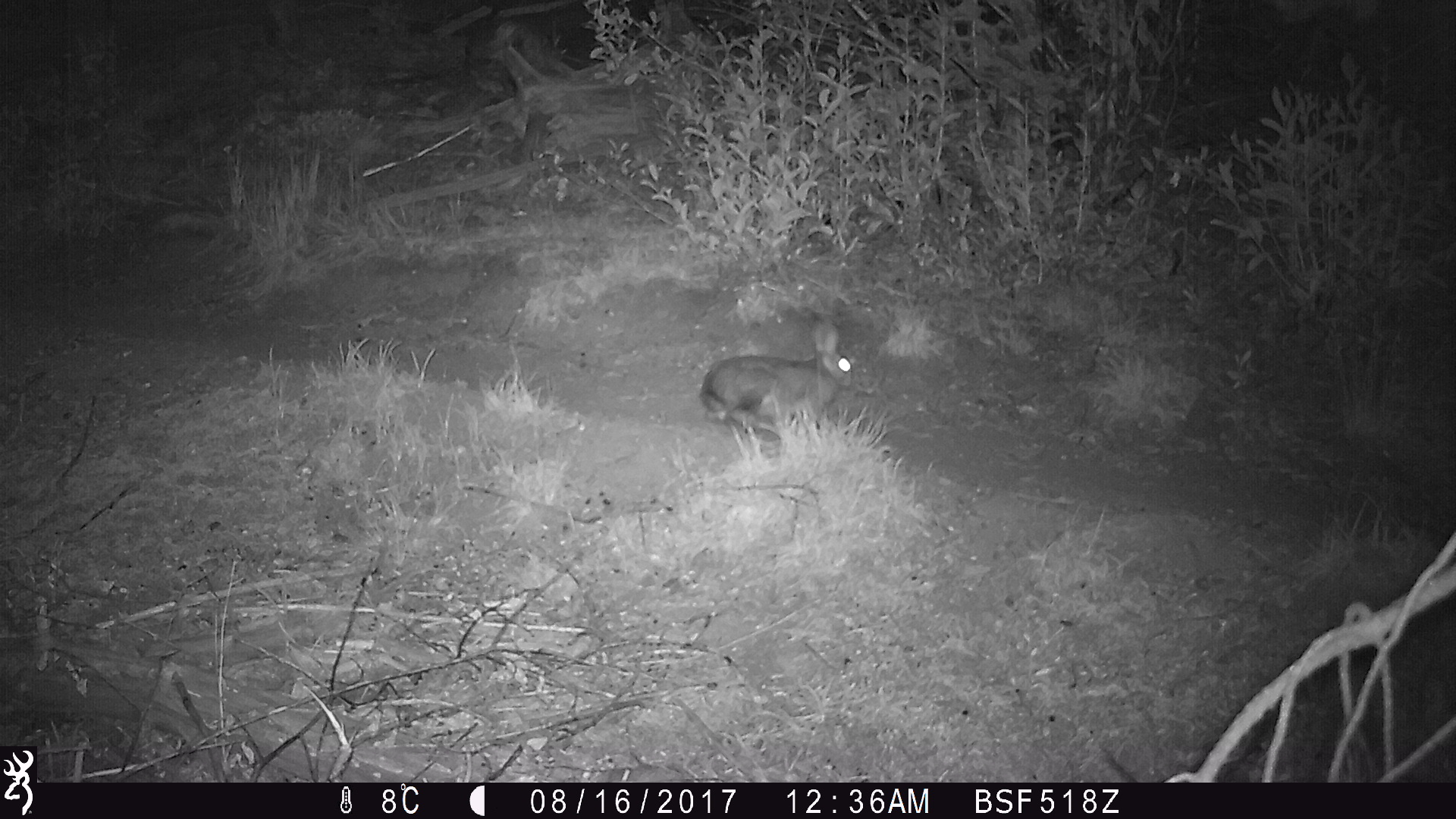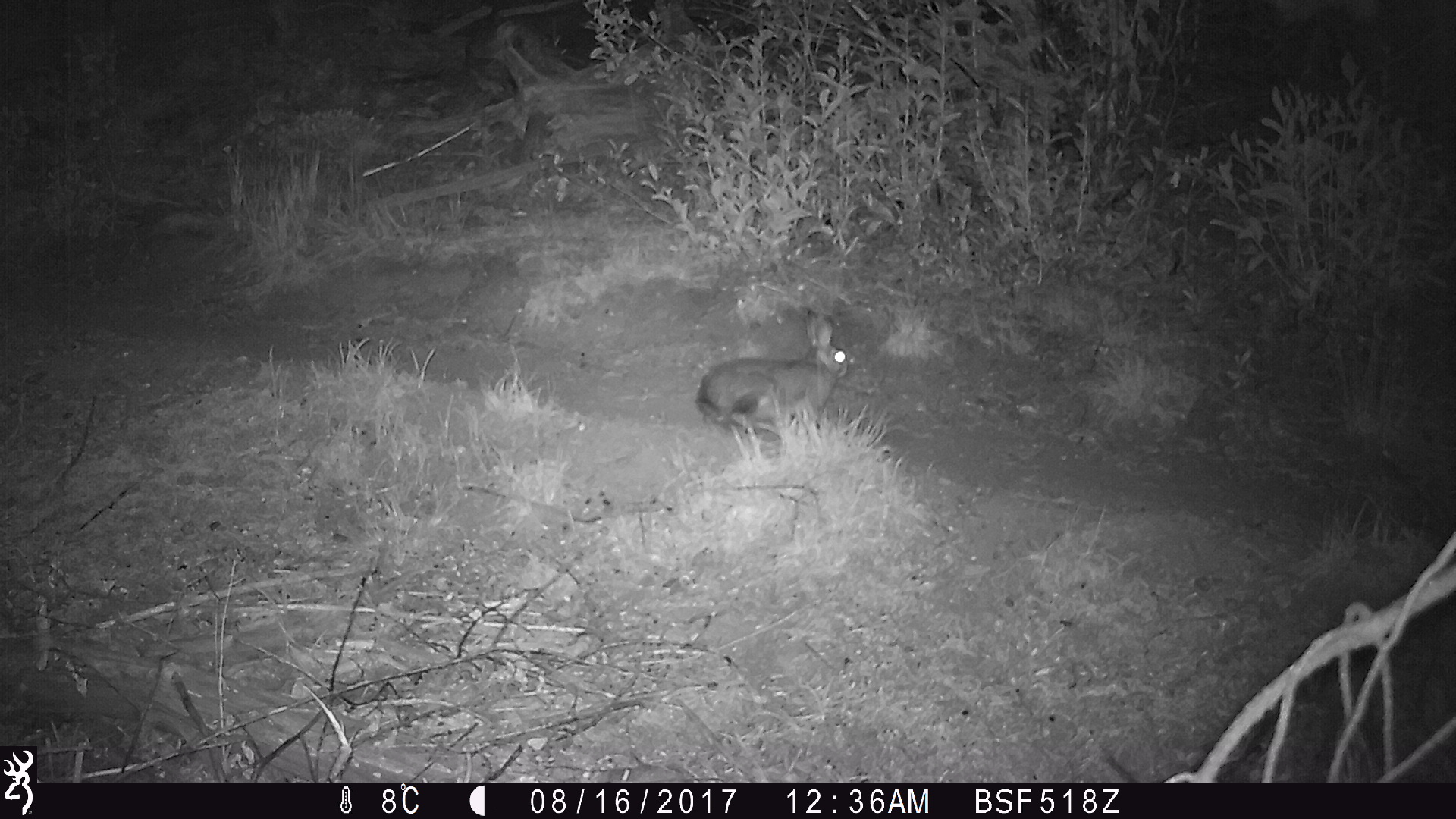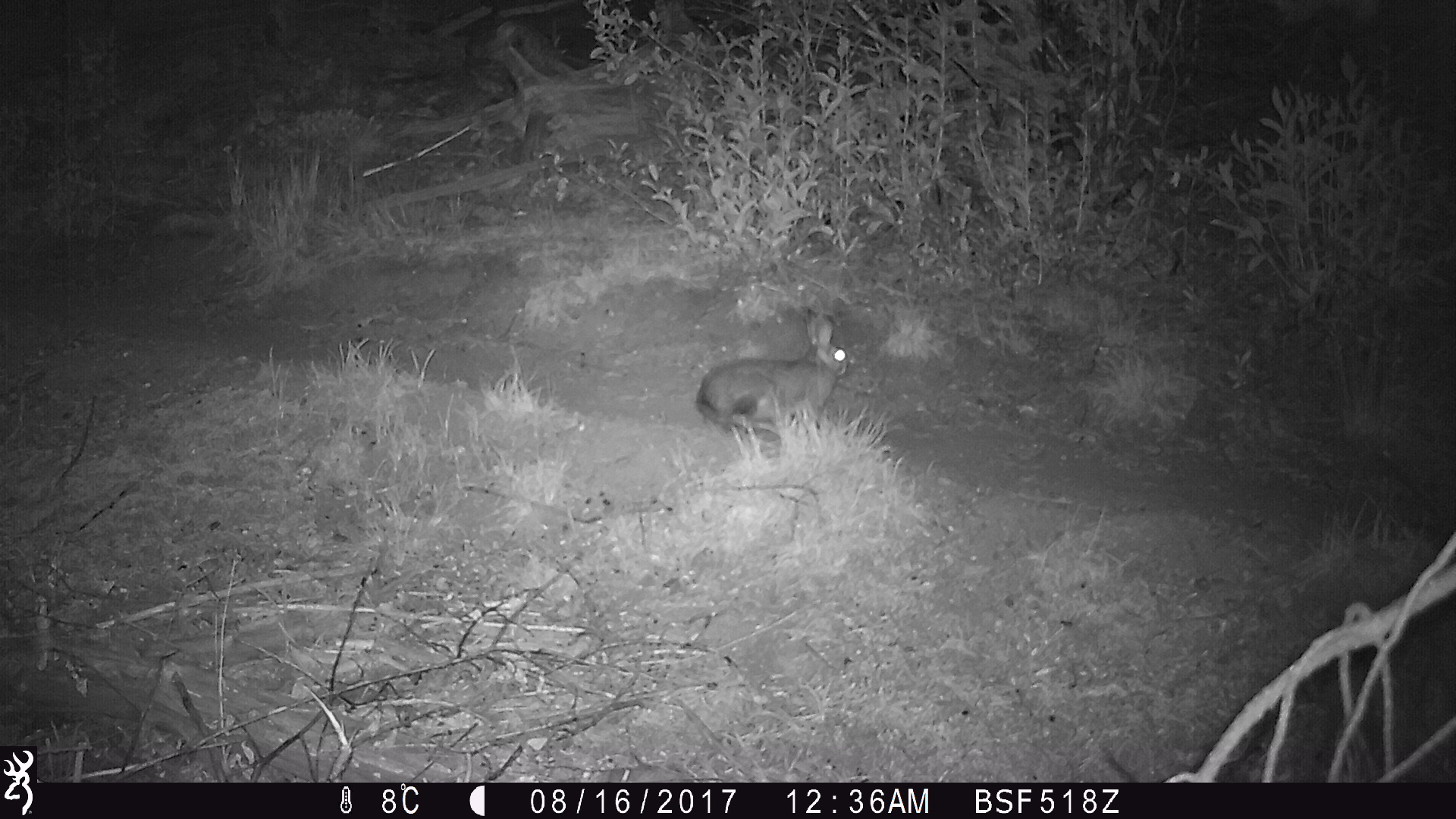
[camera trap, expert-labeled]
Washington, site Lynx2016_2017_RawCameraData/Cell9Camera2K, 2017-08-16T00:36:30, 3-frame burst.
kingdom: Animalia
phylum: Chordata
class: Mammalia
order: Lagomorpha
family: Leporidae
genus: Lepus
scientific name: Lepus americanus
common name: snowshoe hare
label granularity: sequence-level